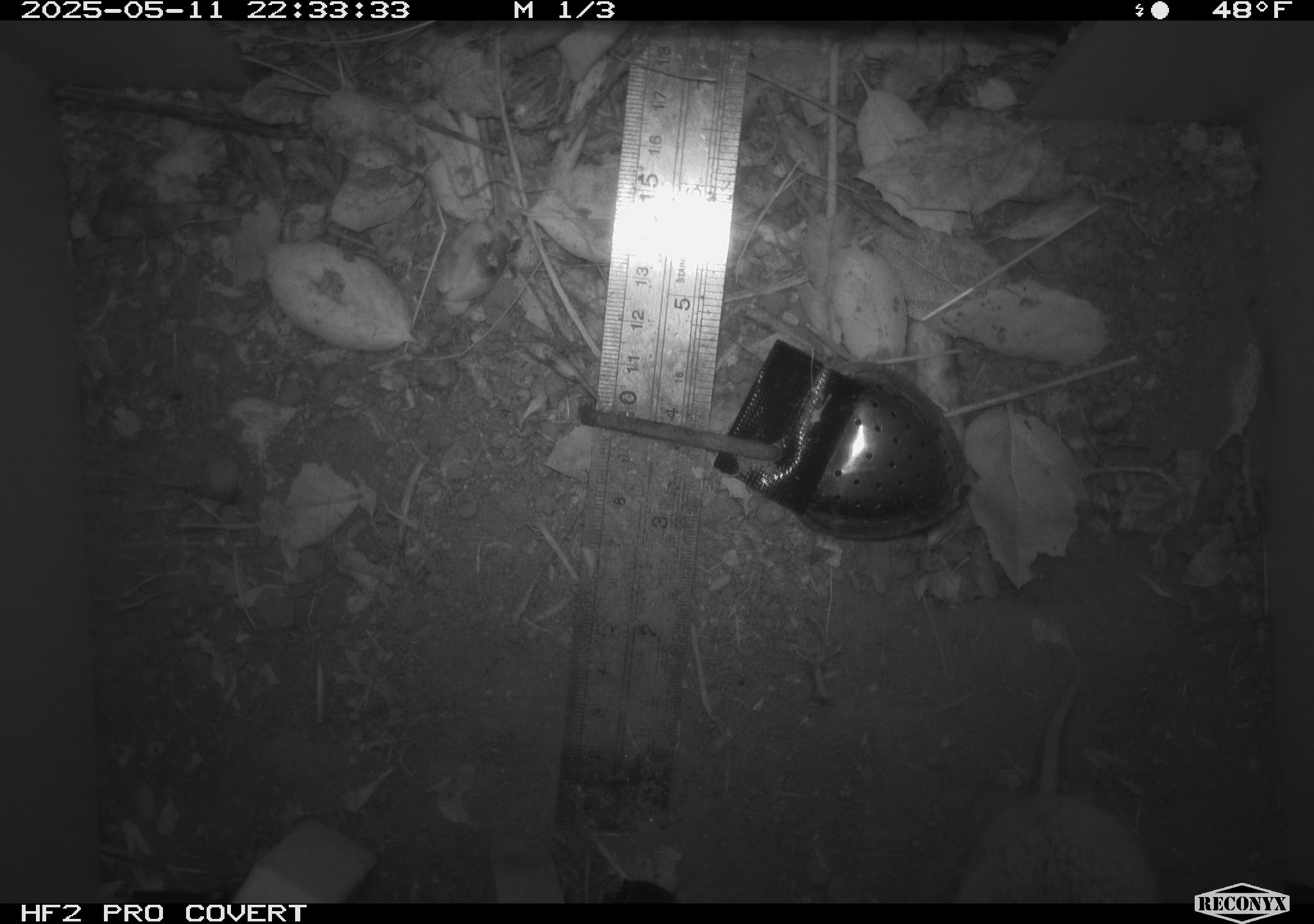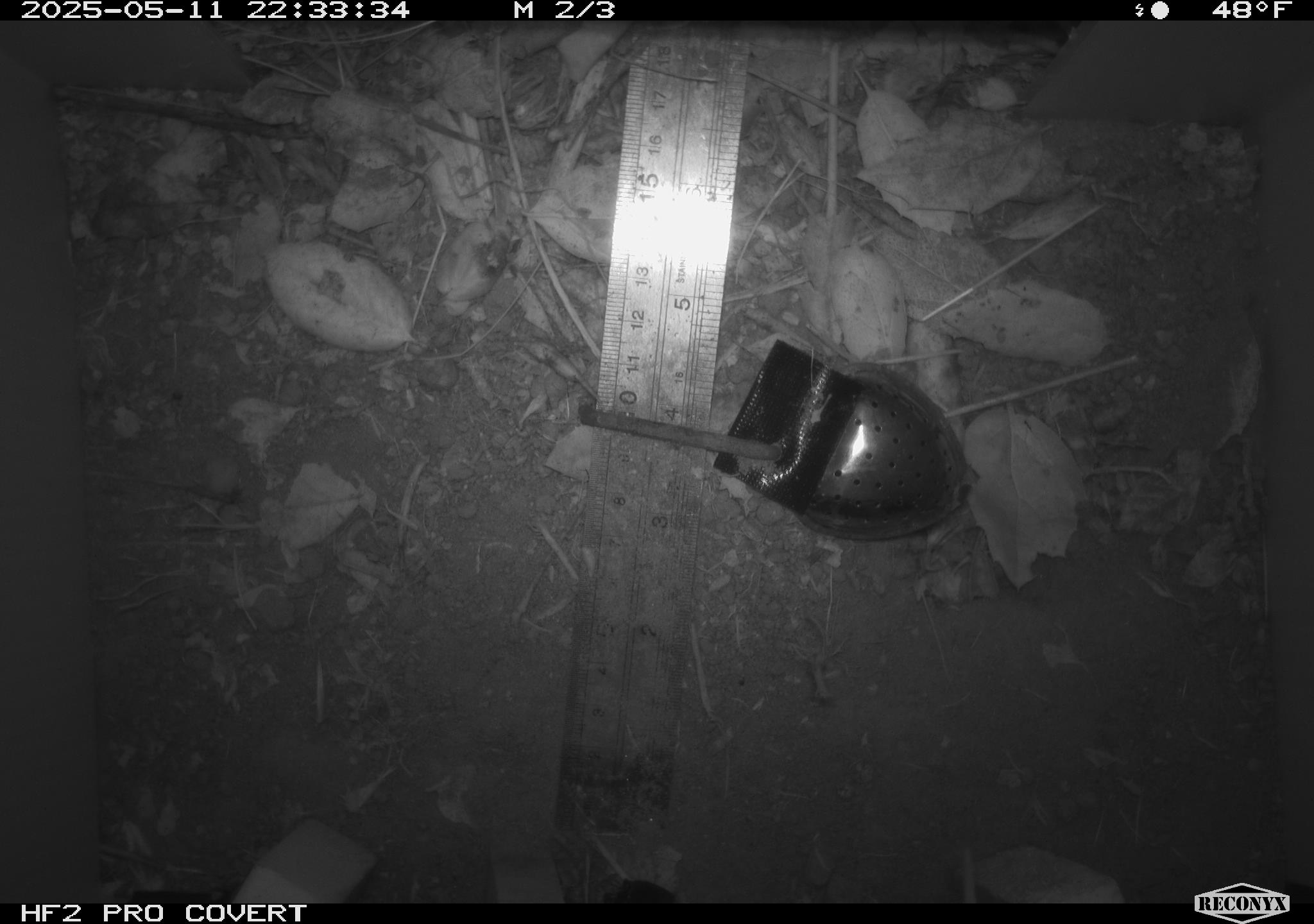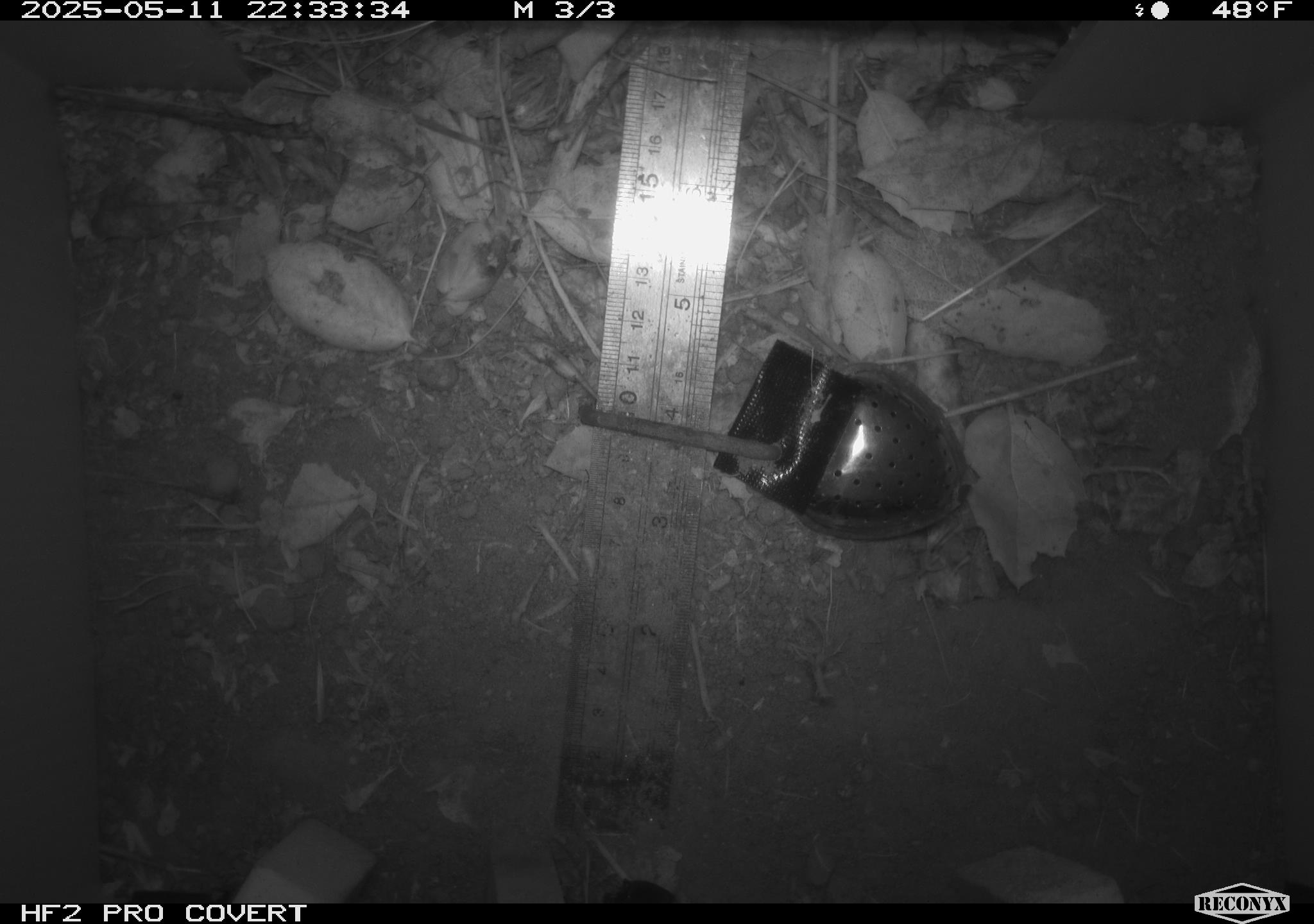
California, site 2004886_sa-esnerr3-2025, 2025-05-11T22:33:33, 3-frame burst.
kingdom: Animalia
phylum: Chordata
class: Mammalia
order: Rodentia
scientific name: Rodentia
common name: rodent